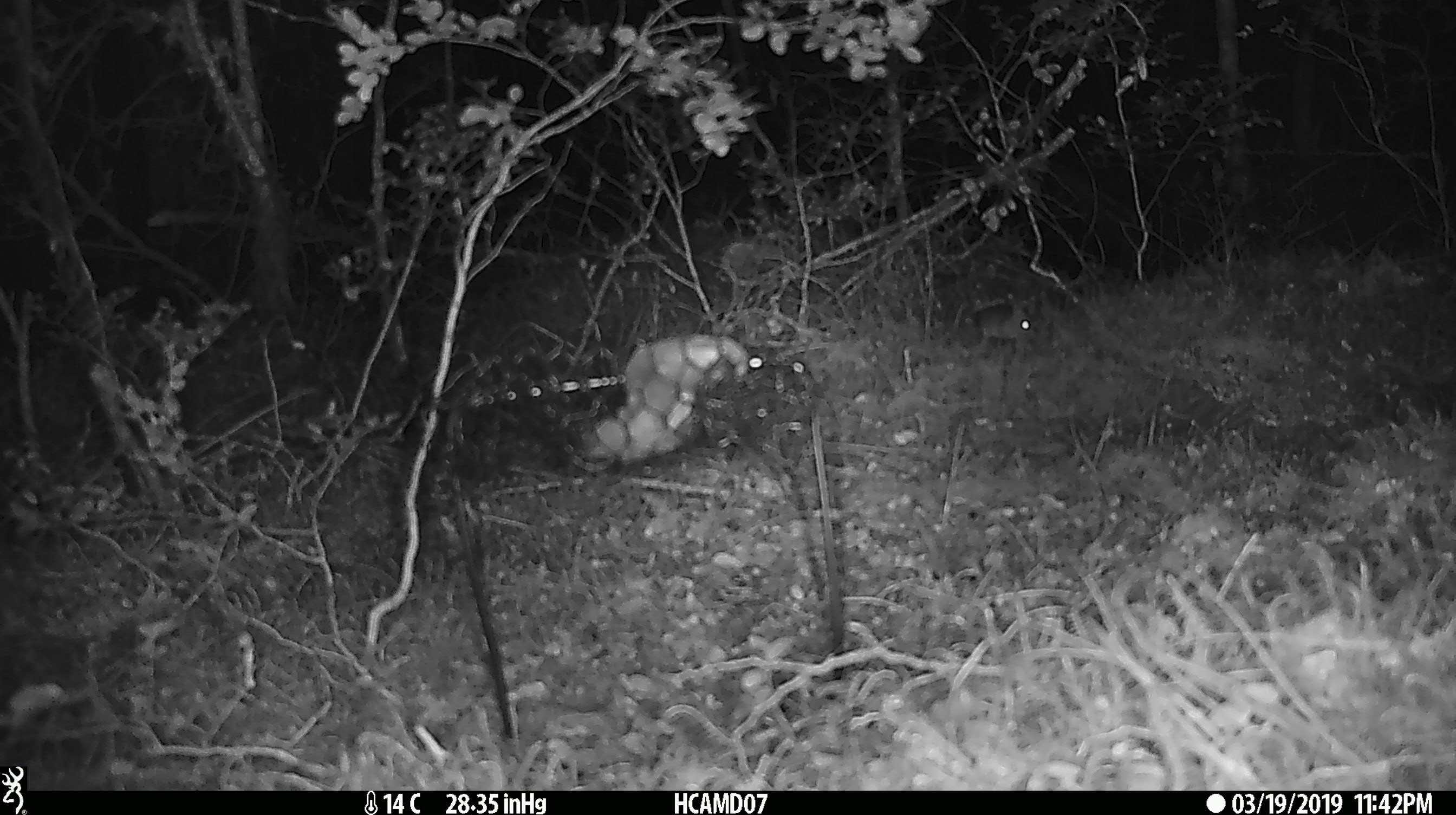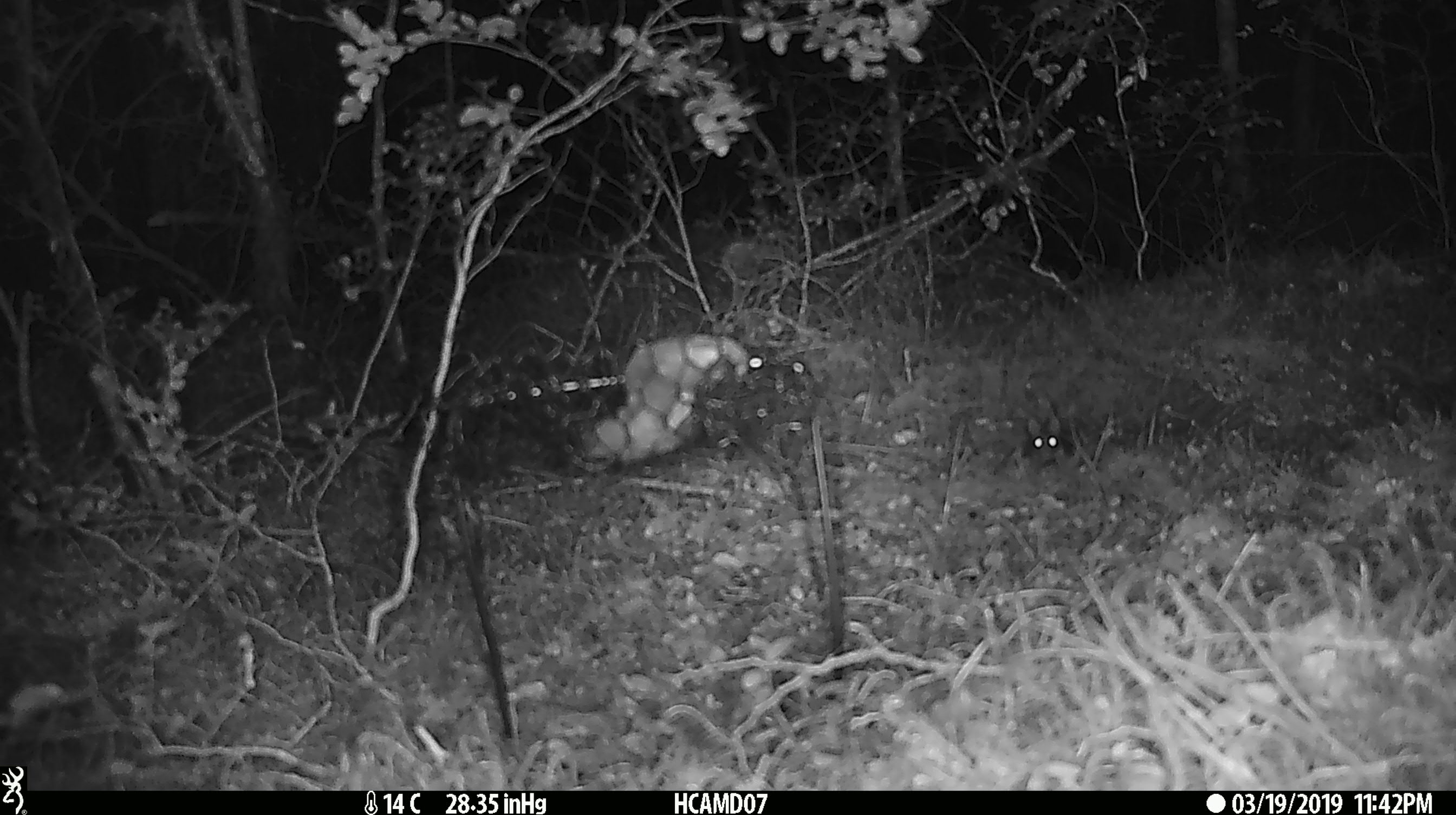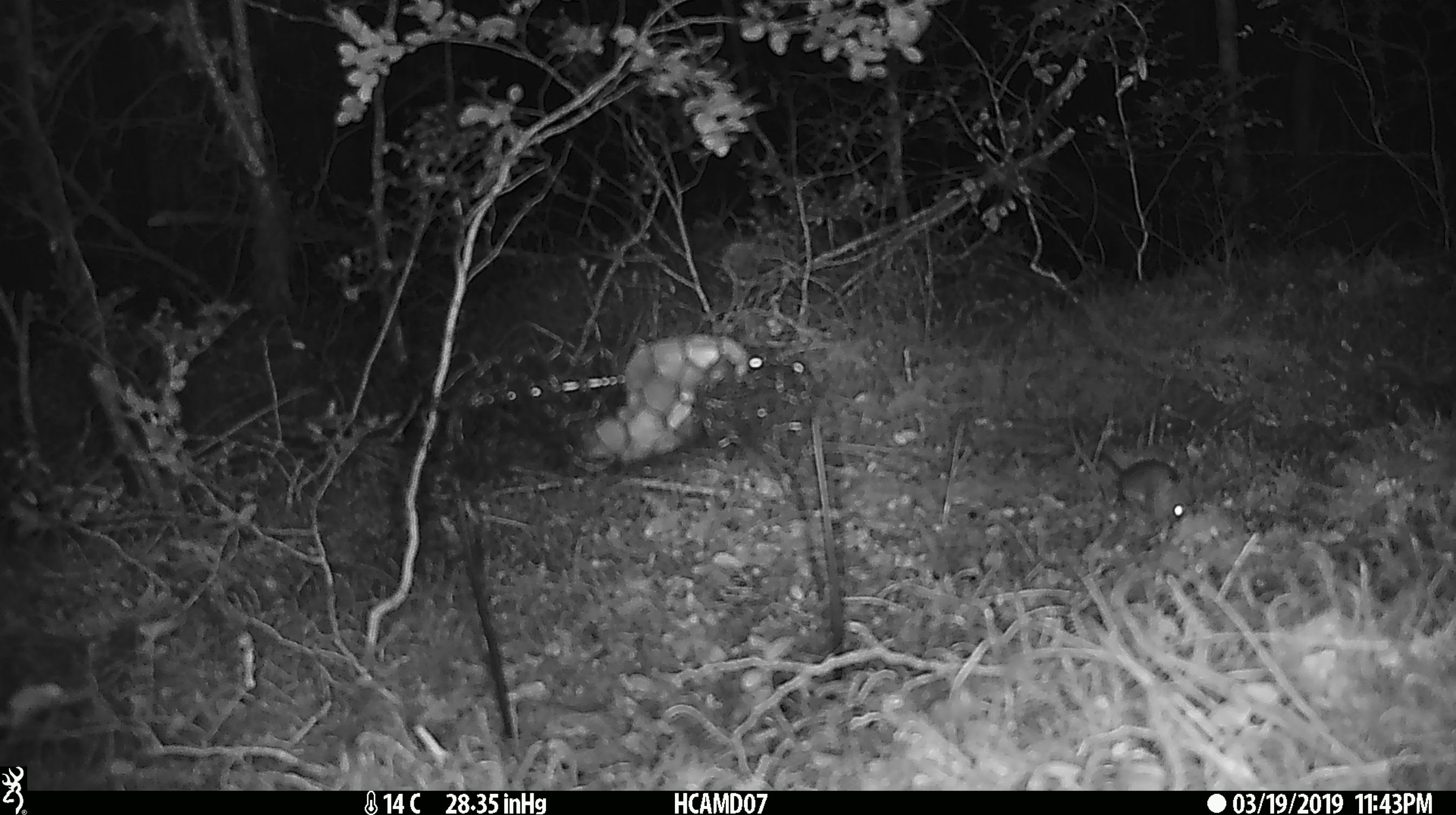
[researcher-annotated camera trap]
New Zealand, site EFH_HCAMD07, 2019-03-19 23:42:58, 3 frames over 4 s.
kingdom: Animalia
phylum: Chordata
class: Mammalia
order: Rodentia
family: Muridae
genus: Mus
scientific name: Mus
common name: mouse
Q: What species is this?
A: Mouse (Mus).